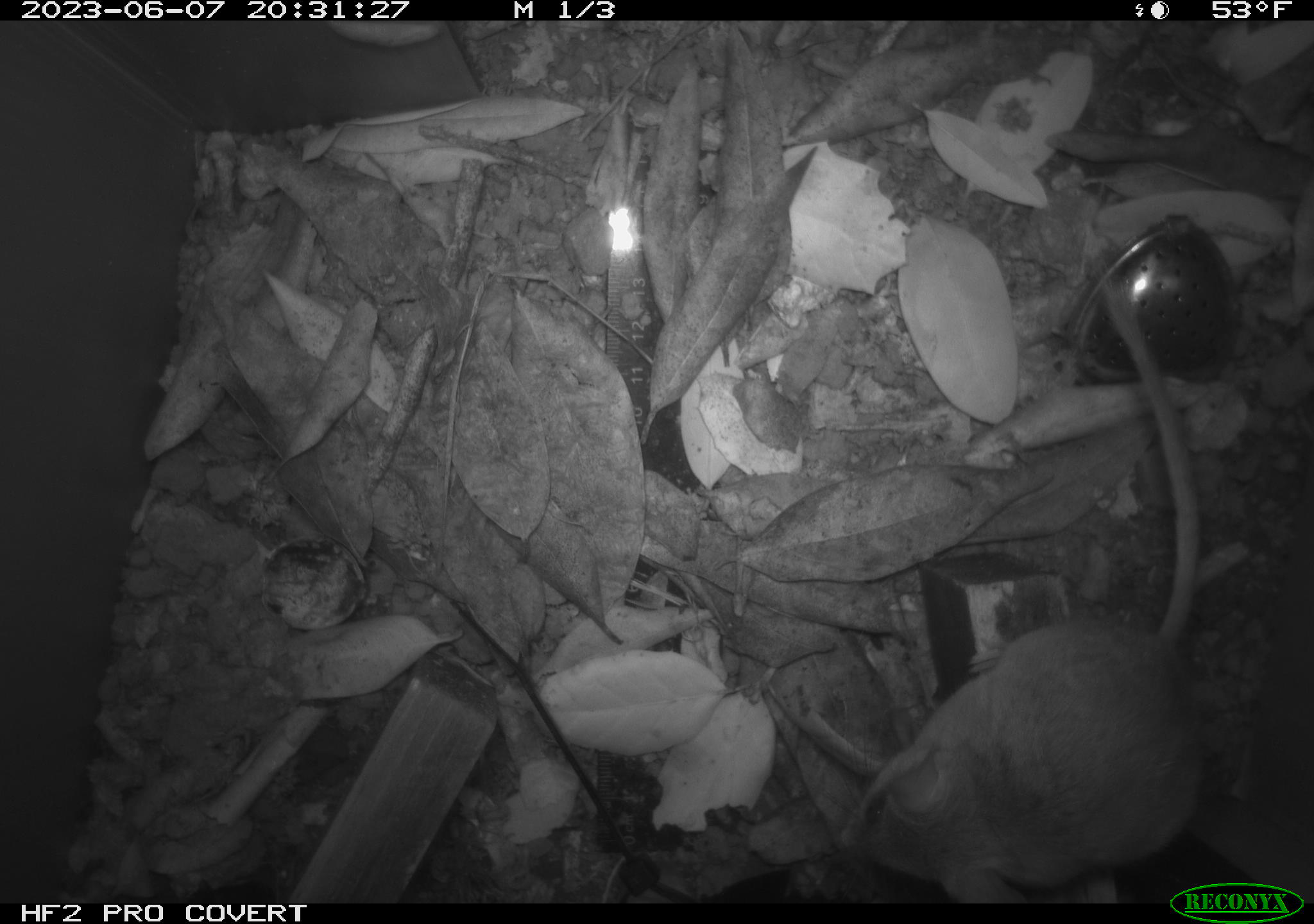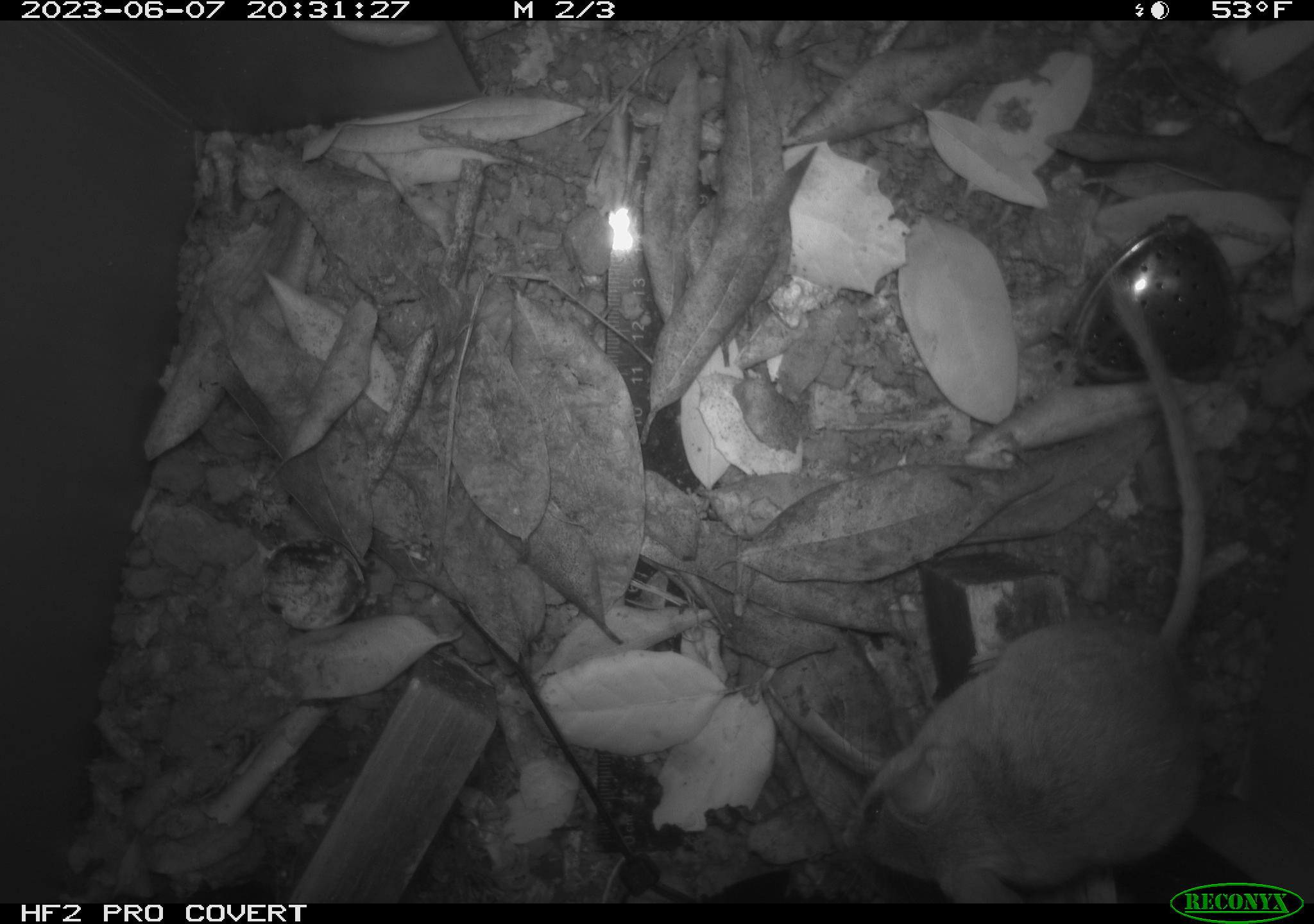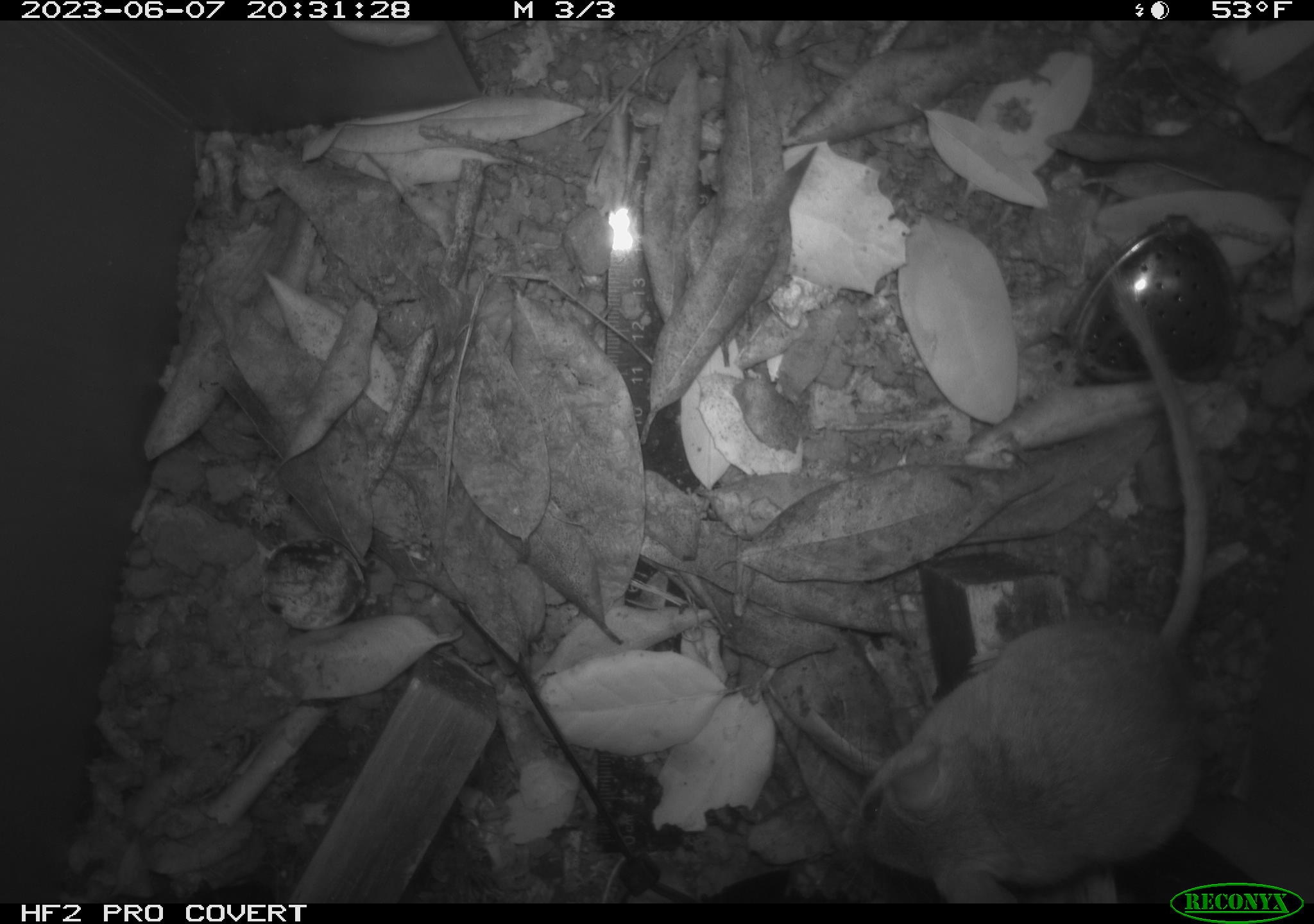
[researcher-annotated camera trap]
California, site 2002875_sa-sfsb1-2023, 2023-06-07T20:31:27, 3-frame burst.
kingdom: Animalia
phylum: Chordata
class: Mammalia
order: Rodentia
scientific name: Rodentia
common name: mouse species